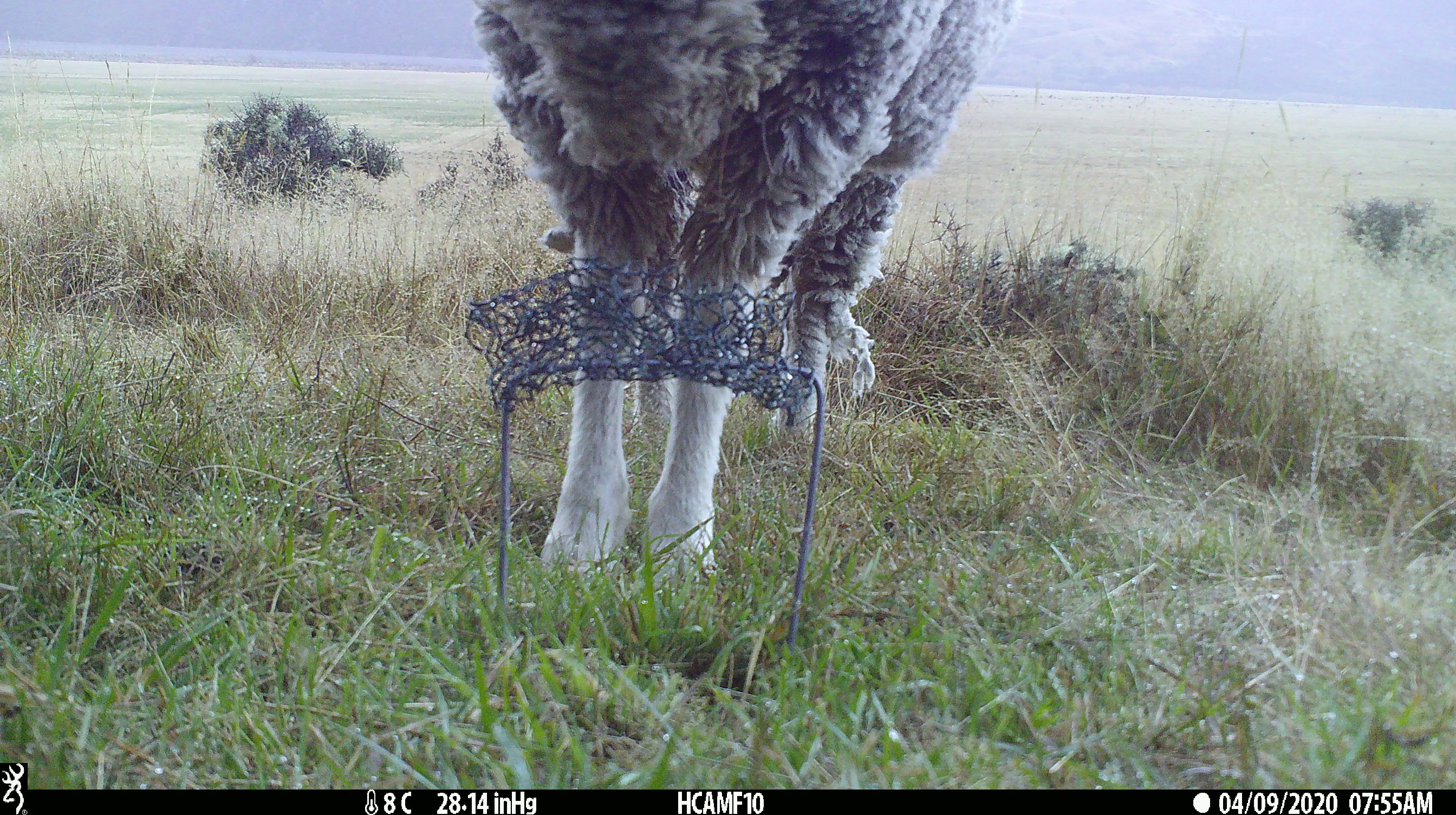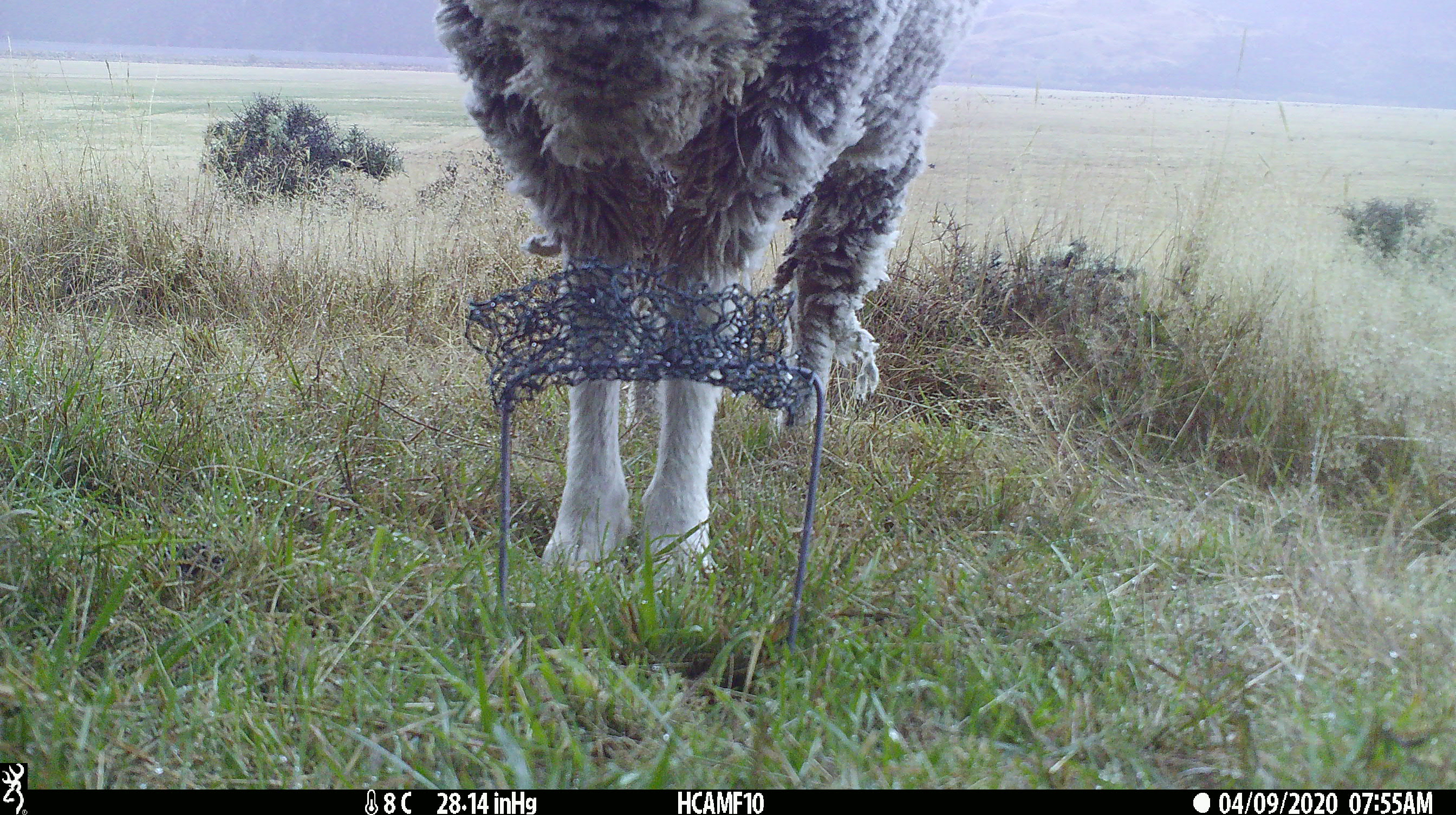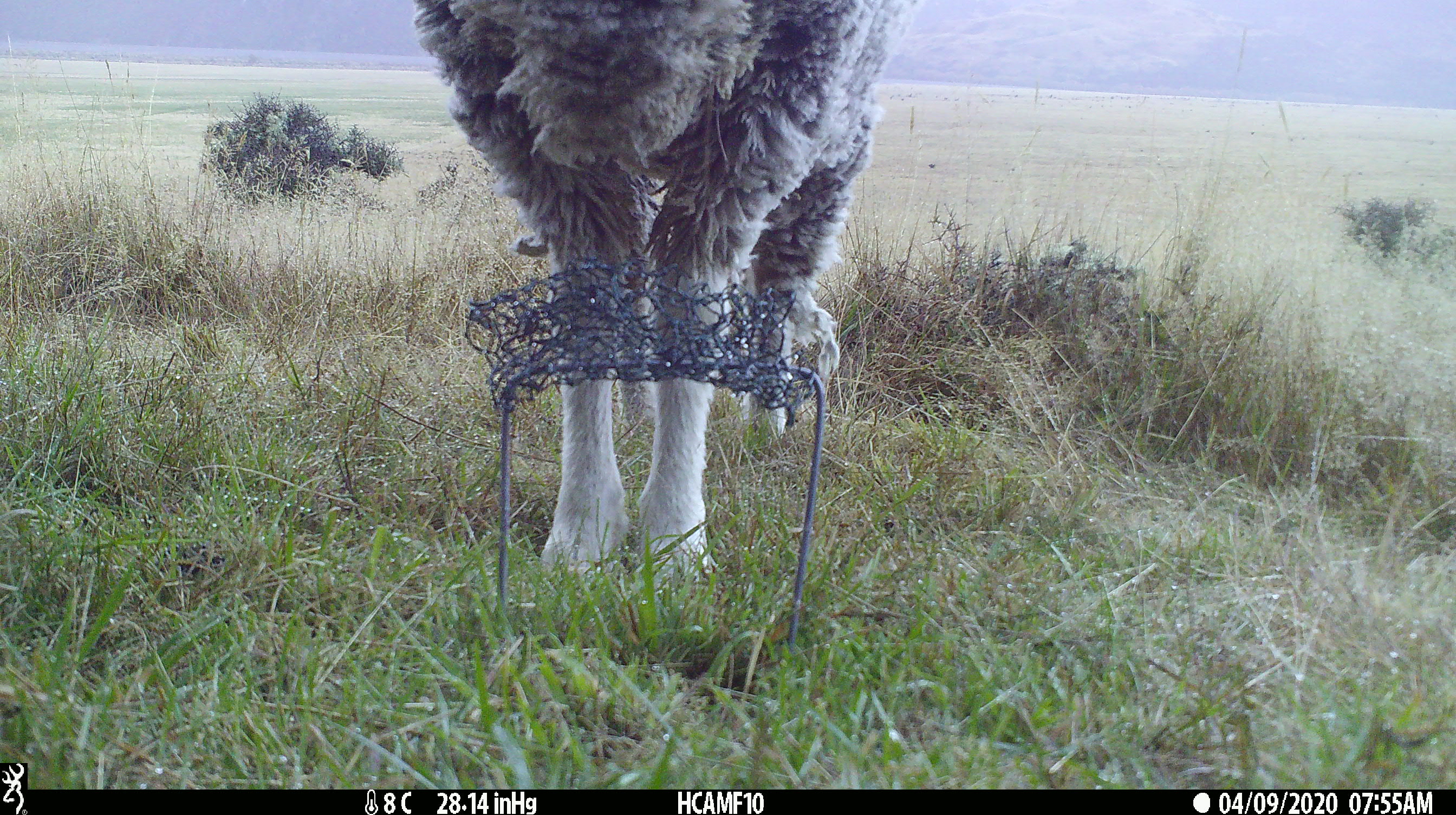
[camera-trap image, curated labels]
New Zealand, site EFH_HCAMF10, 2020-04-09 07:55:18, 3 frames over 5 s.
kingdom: Animalia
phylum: Chordata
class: Mammalia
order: Artiodactyla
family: Bovidae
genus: Ovis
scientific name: Ovis aries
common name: domestic sheep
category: sheep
Sheep (domestic sheep) (Ovis aries).